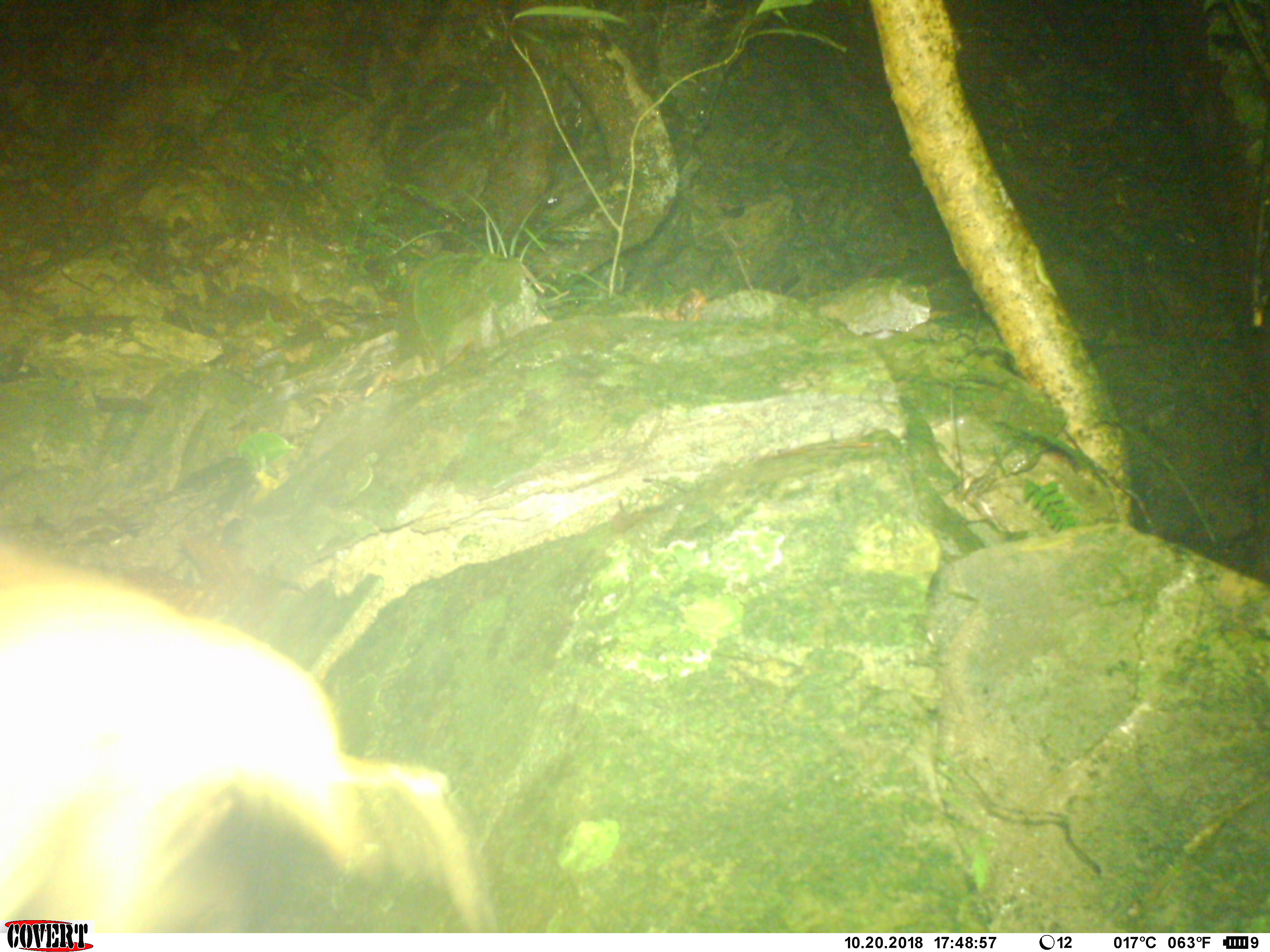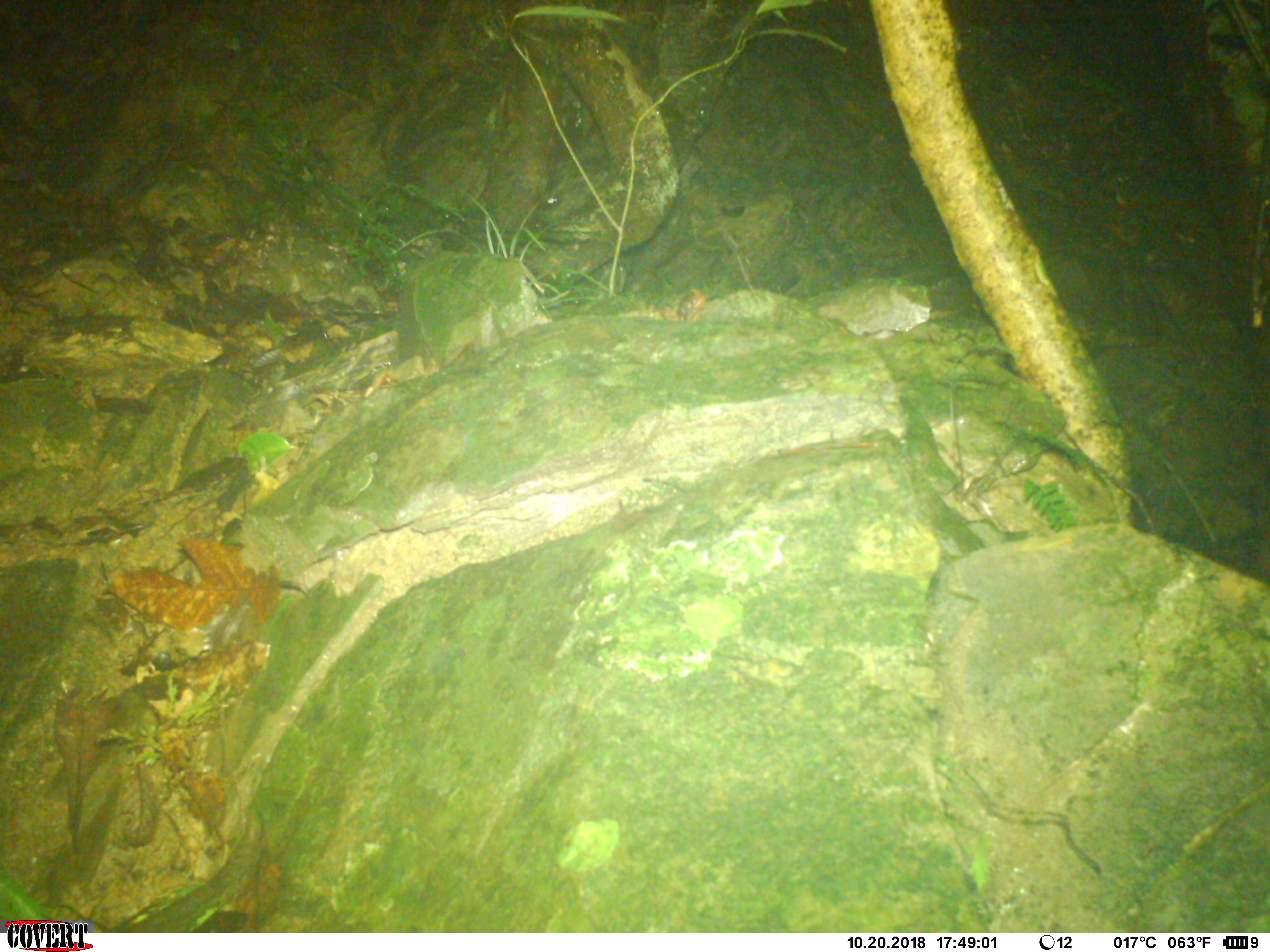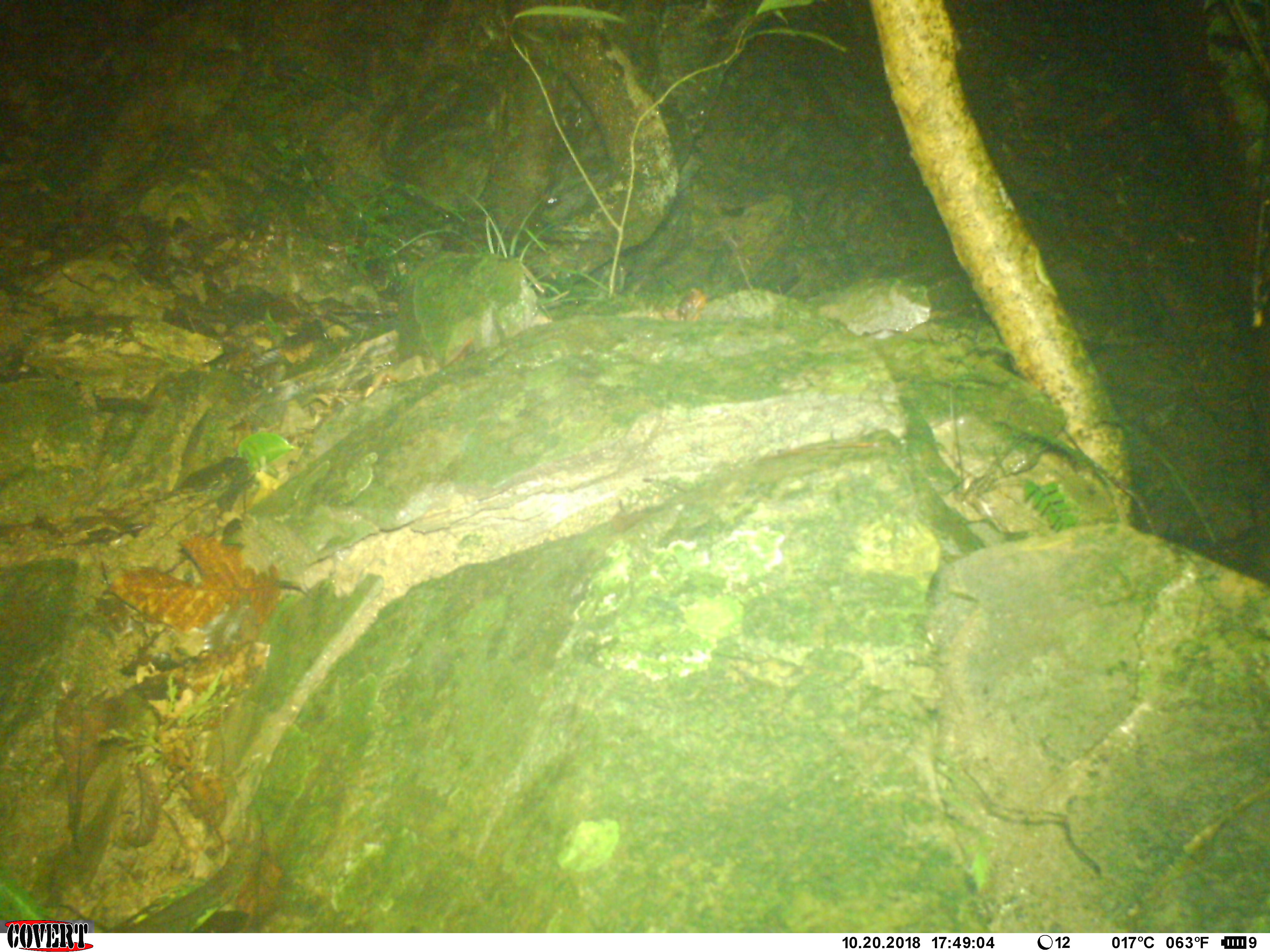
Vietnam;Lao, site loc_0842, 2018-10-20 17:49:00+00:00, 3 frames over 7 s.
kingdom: Animalia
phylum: Chordata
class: Mammalia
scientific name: Mammalia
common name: mammal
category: unidentified mammal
Unidentified mammal (mammal) (Mammalia). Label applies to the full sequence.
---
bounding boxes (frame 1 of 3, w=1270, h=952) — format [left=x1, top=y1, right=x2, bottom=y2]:
unidentified mammal: [left=0, top=546, right=488, bottom=933]